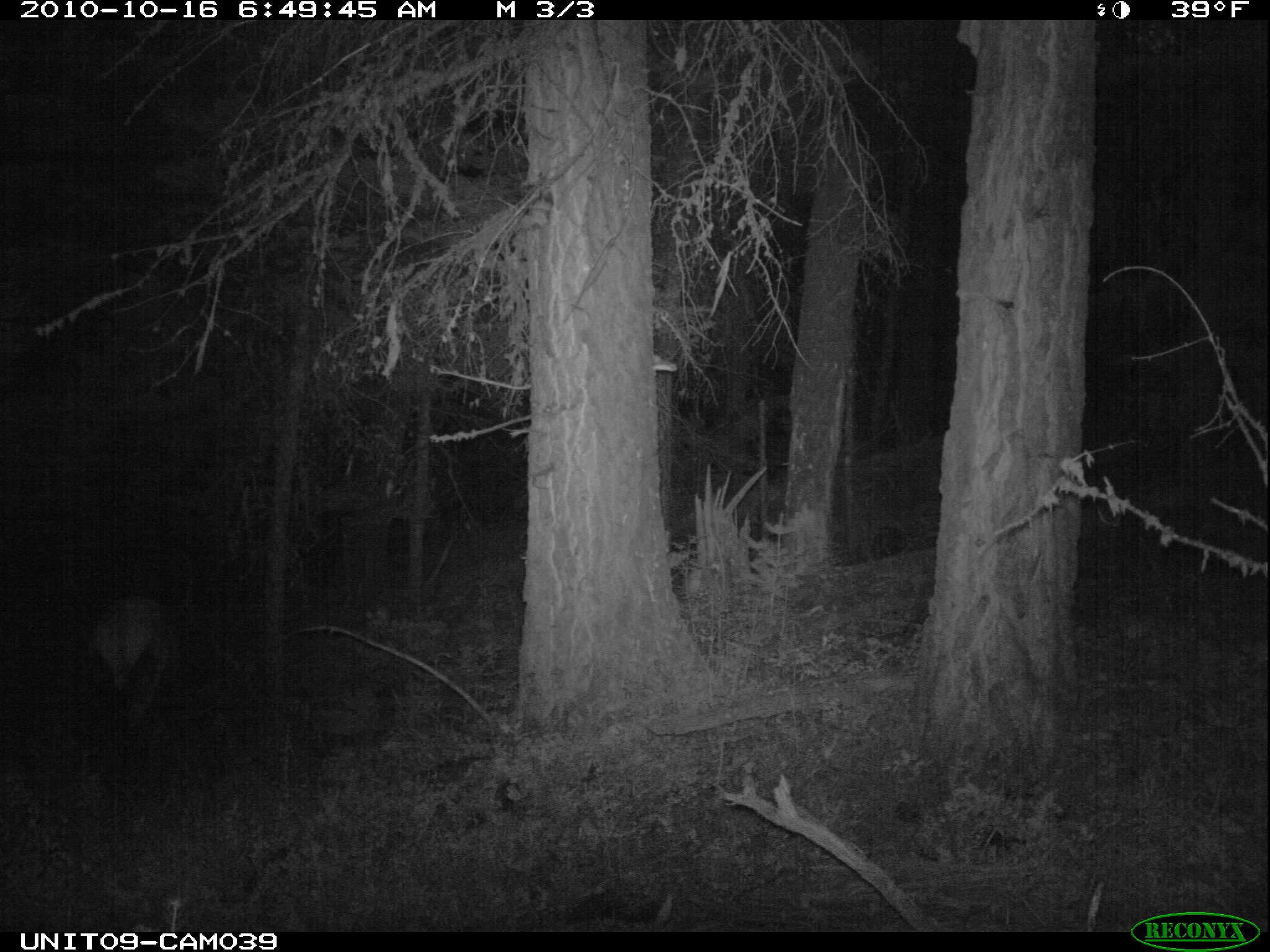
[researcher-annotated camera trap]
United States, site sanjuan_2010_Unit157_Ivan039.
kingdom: Animalia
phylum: Chordata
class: Mammalia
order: Artiodactyla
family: Cervidae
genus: Cervus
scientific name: Cervus elaphus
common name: red deer